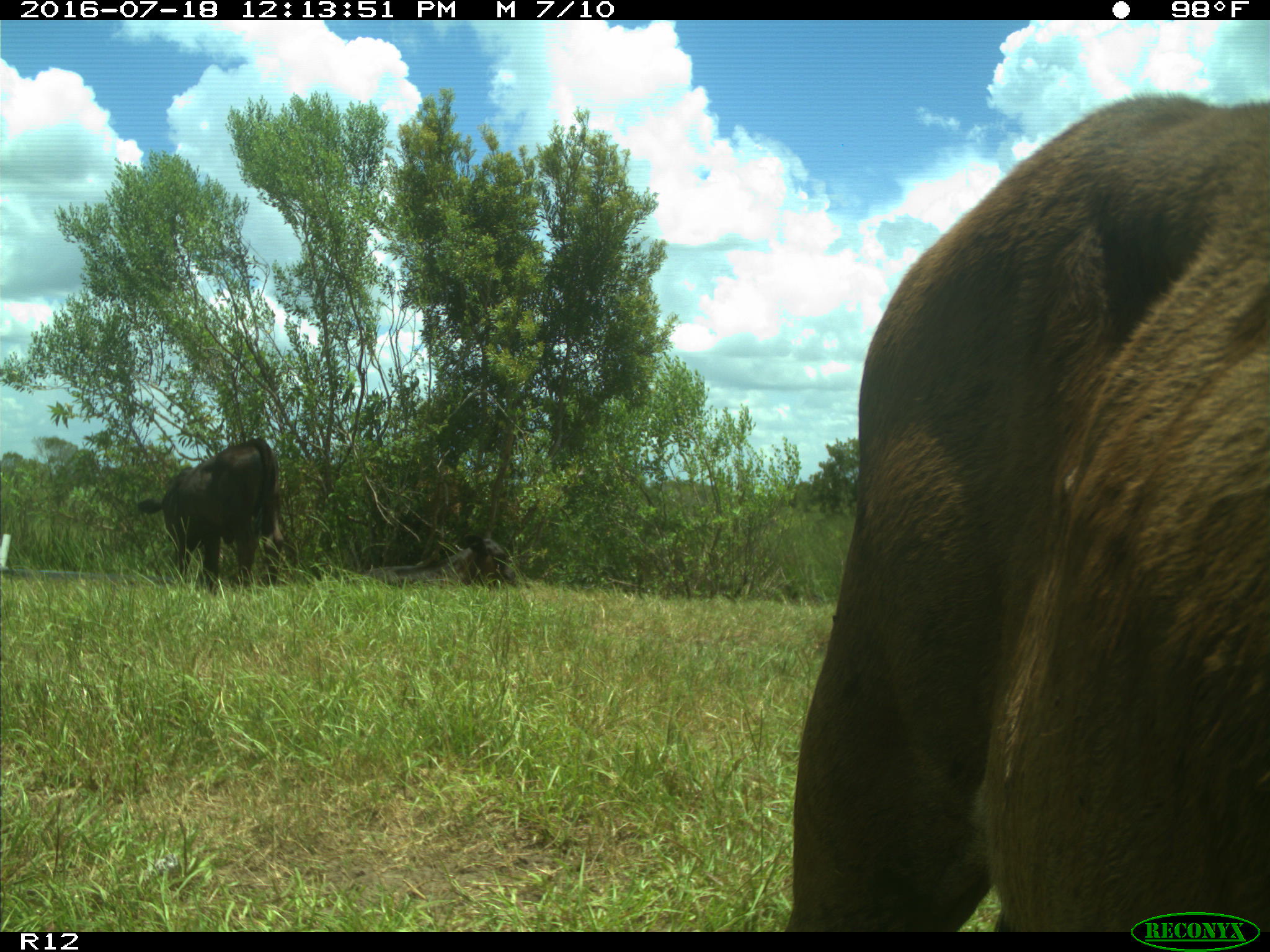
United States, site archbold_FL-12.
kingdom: Animalia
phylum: Chordata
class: Mammalia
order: Artiodactyla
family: Bovidae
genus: Bos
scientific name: Bos taurus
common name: domestic cow